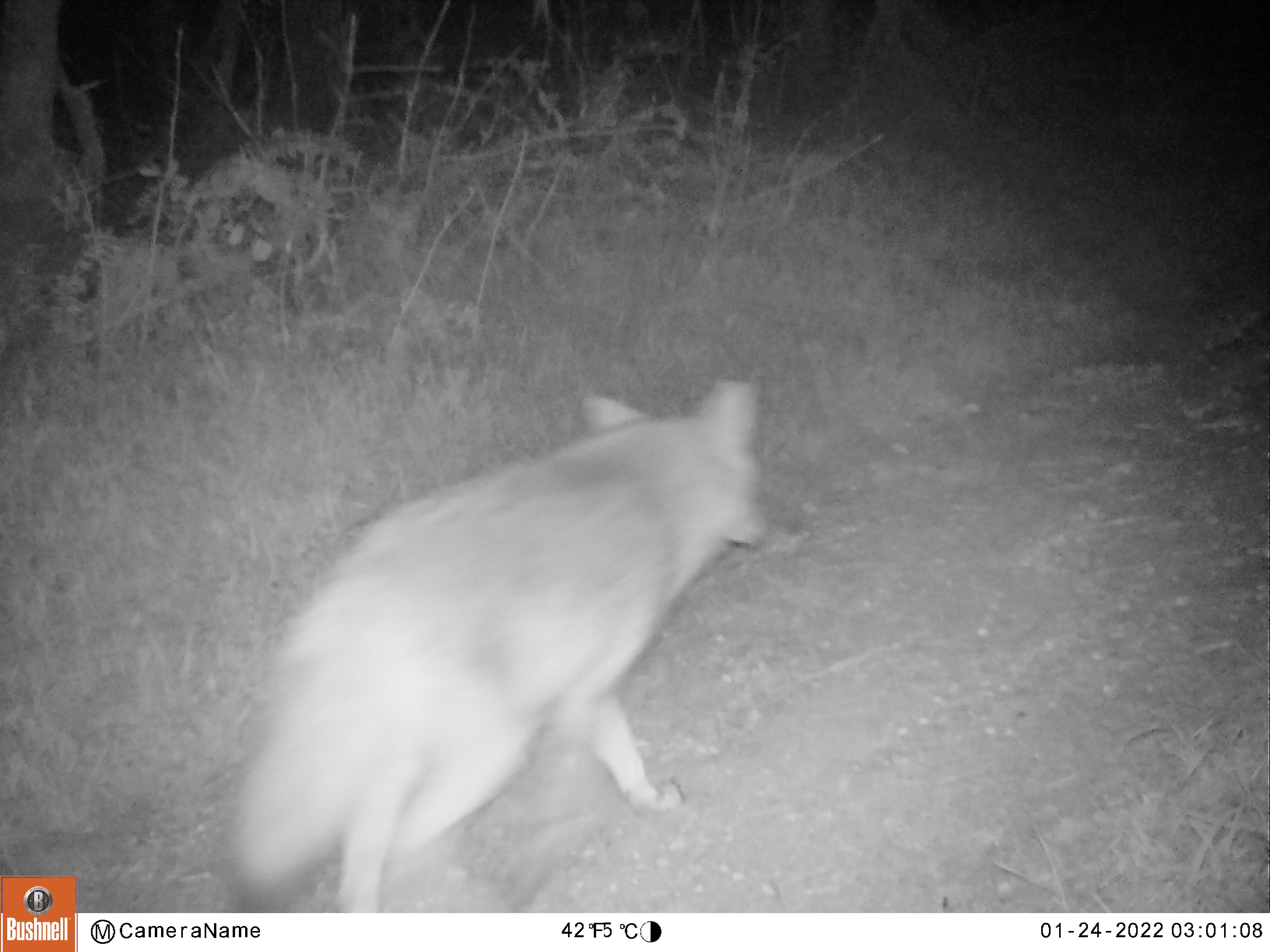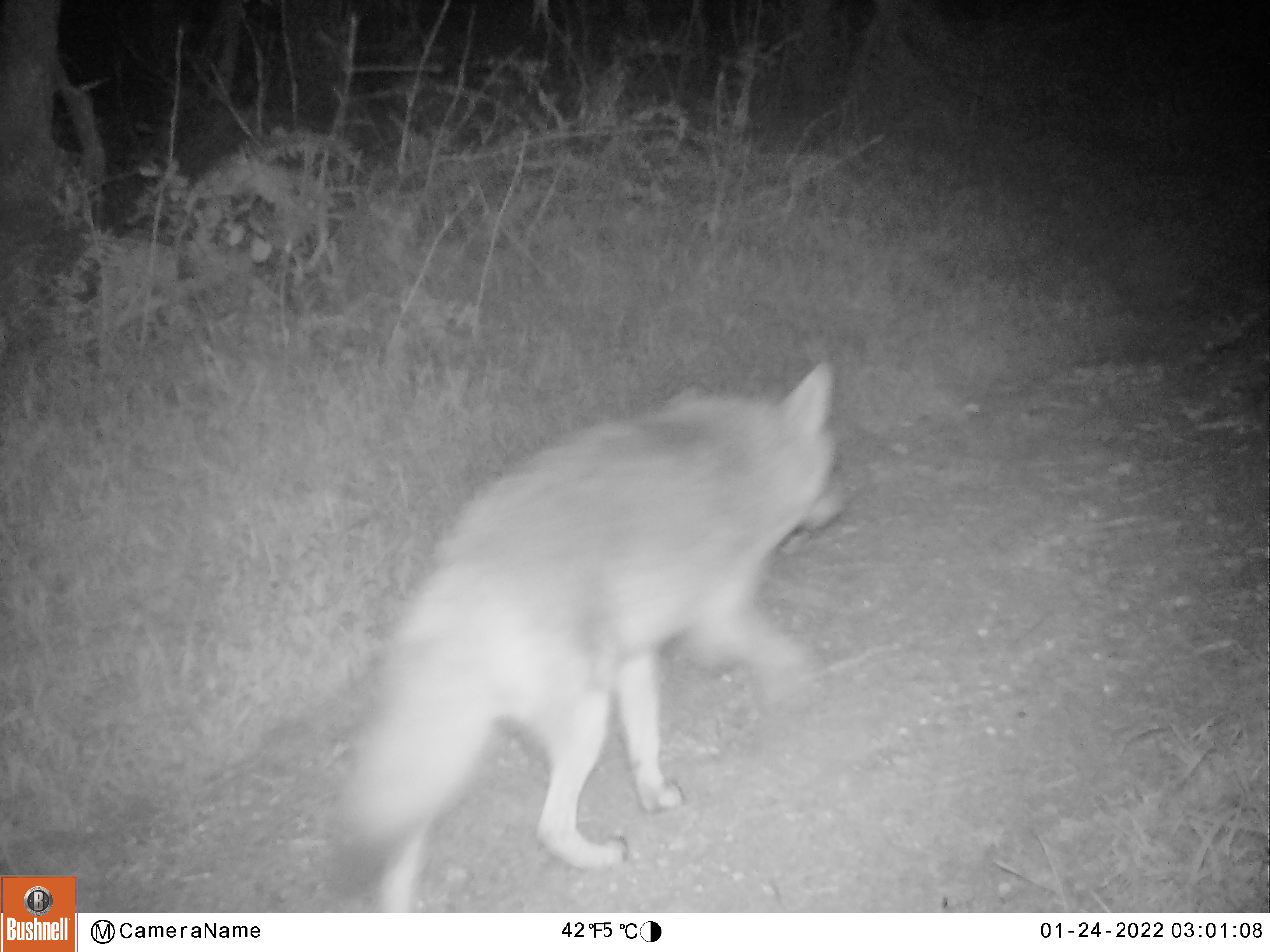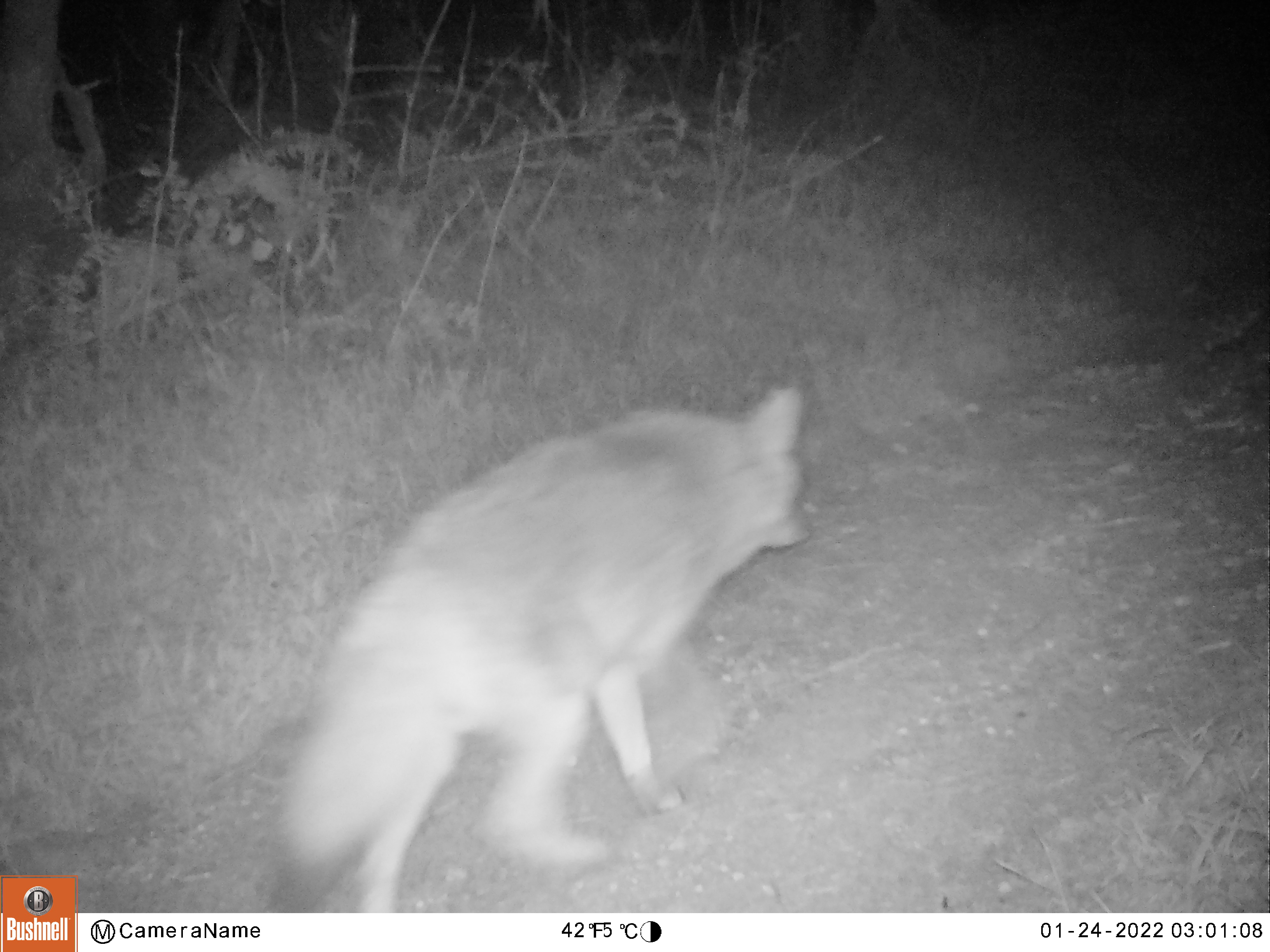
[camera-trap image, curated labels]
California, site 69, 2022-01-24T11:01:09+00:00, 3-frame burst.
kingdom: Animalia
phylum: Chordata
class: Mammalia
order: Carnivora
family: Canidae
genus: Canis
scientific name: Canis latrans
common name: coyote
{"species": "coyote (Canis latrans)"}